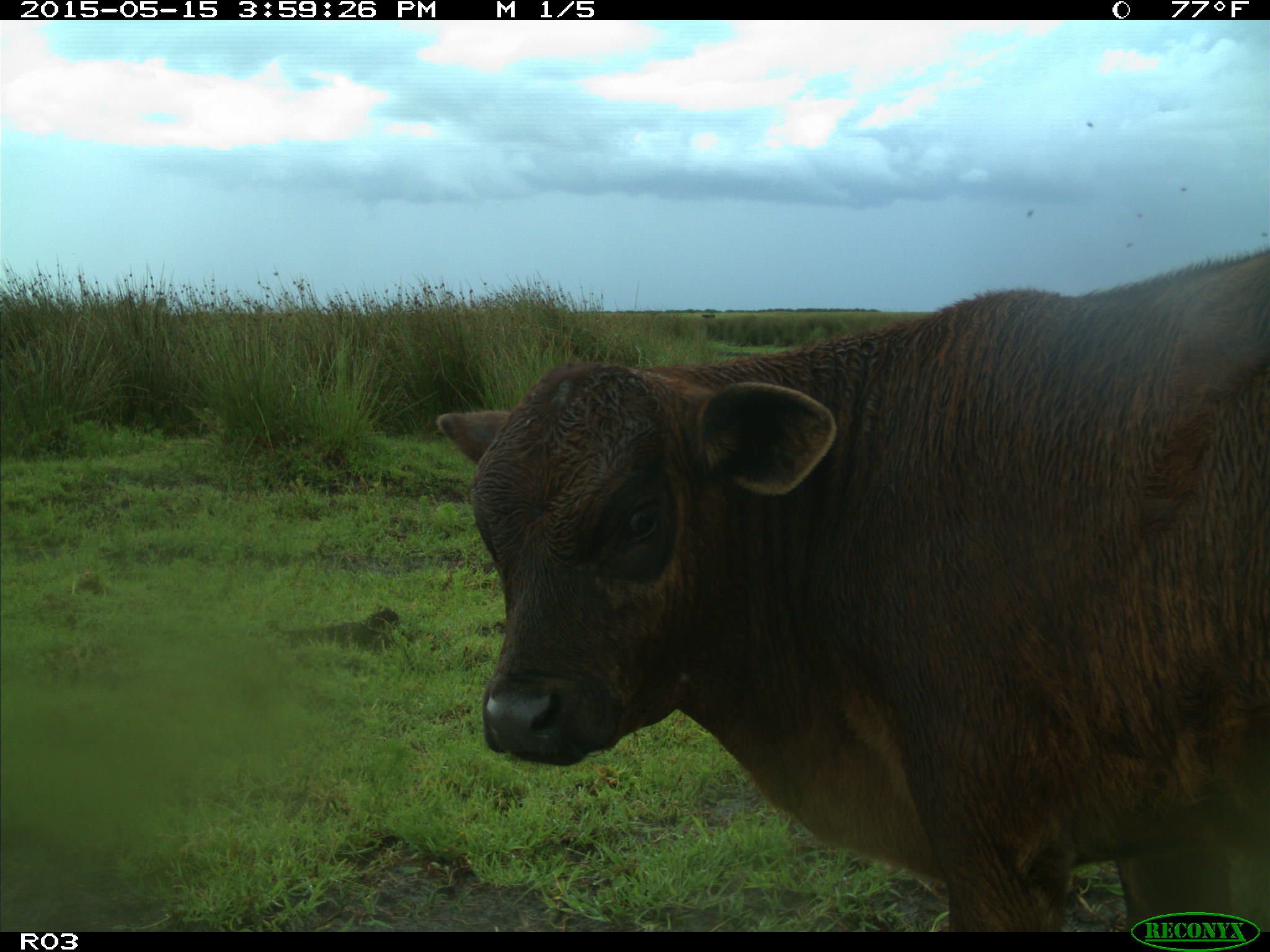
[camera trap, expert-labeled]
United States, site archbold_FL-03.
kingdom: Animalia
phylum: Chordata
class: Mammalia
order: Artiodactyla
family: Bovidae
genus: Bos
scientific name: Bos taurus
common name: domestic cow